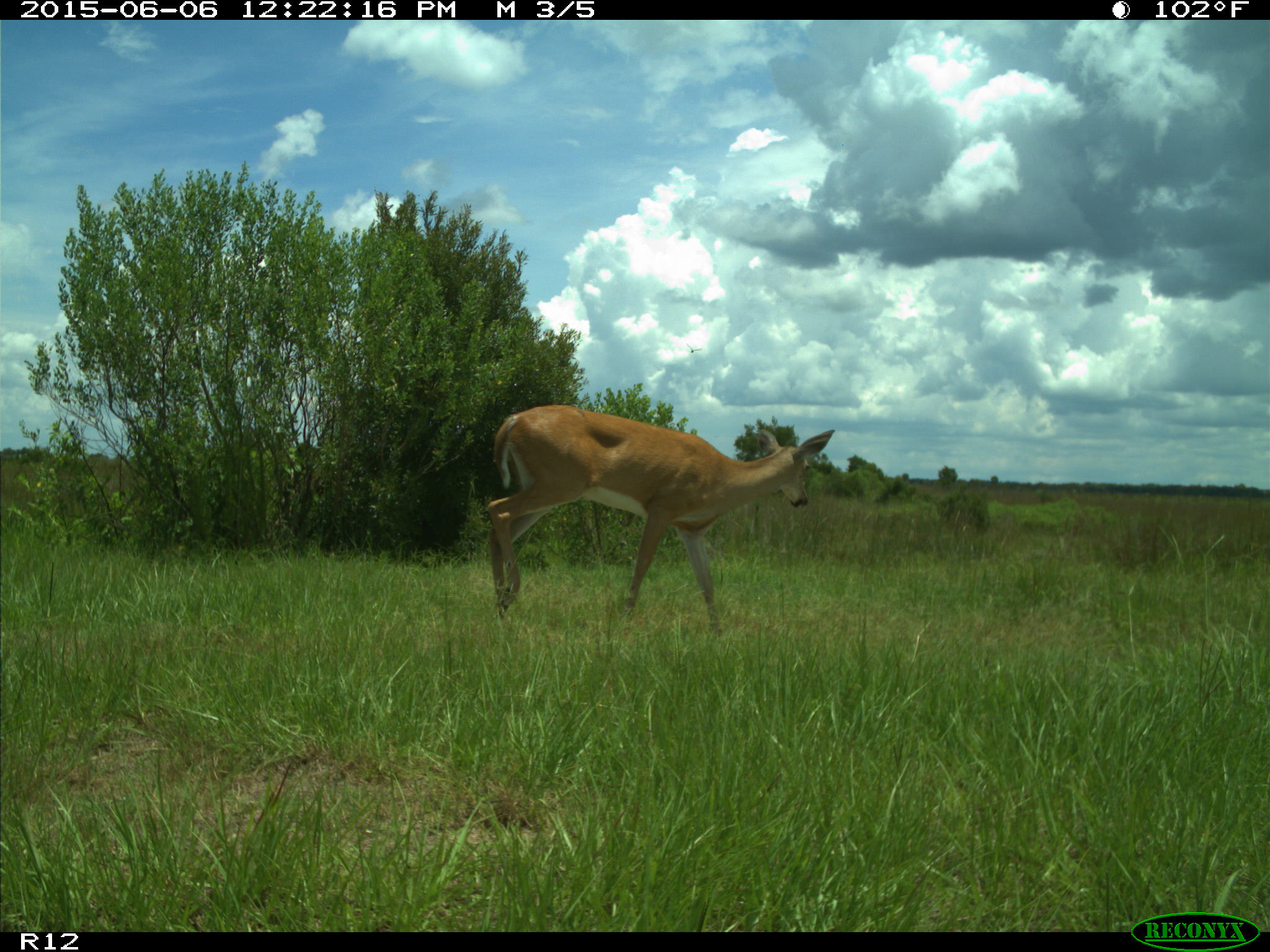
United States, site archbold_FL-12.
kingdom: Animalia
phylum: Chordata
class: Mammalia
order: Artiodactyla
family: Cervidae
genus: Odocoileus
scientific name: Odocoileus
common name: deer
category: unidentified deer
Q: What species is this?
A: Unidentified deer (deer) (Odocoileus).